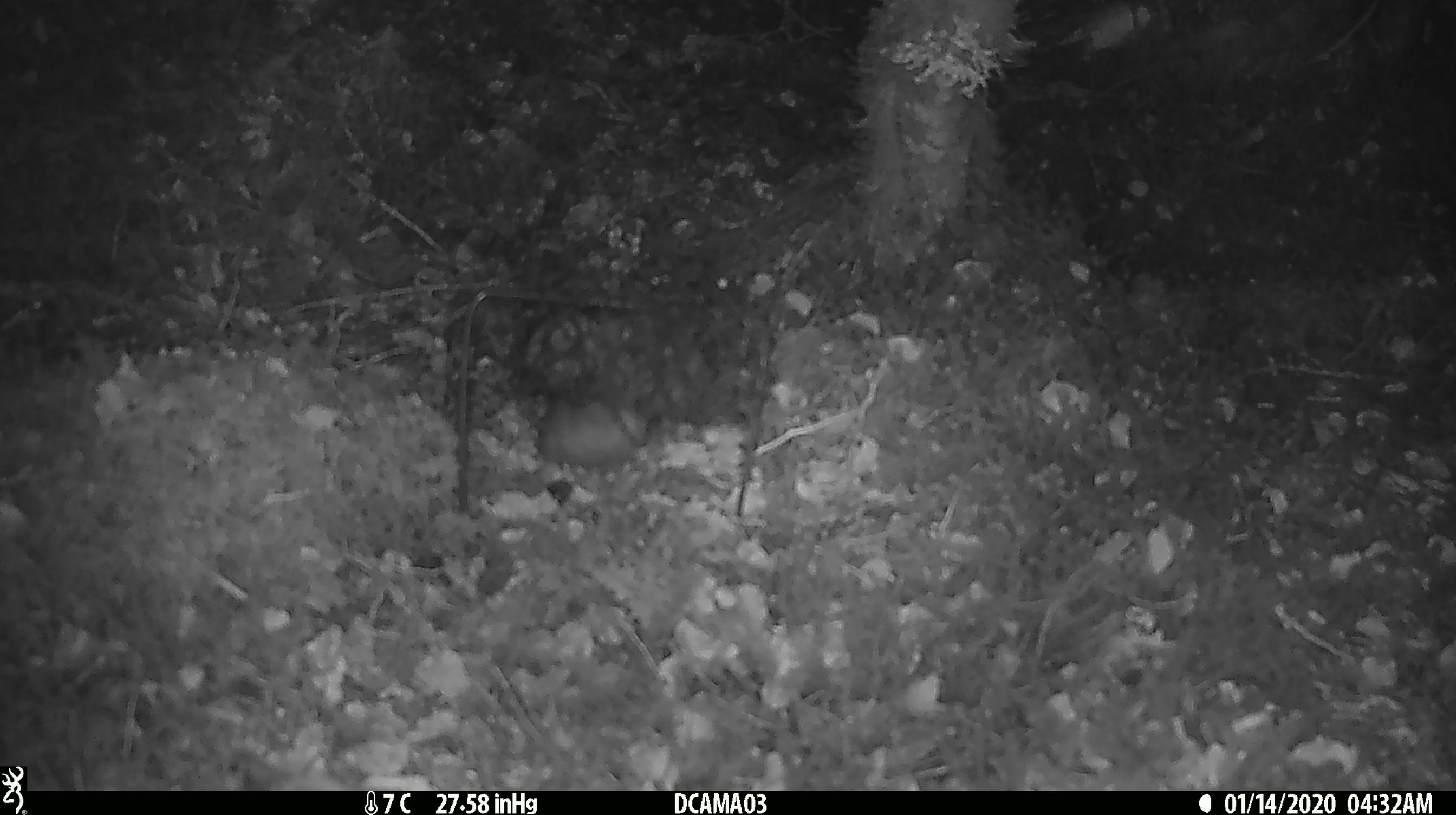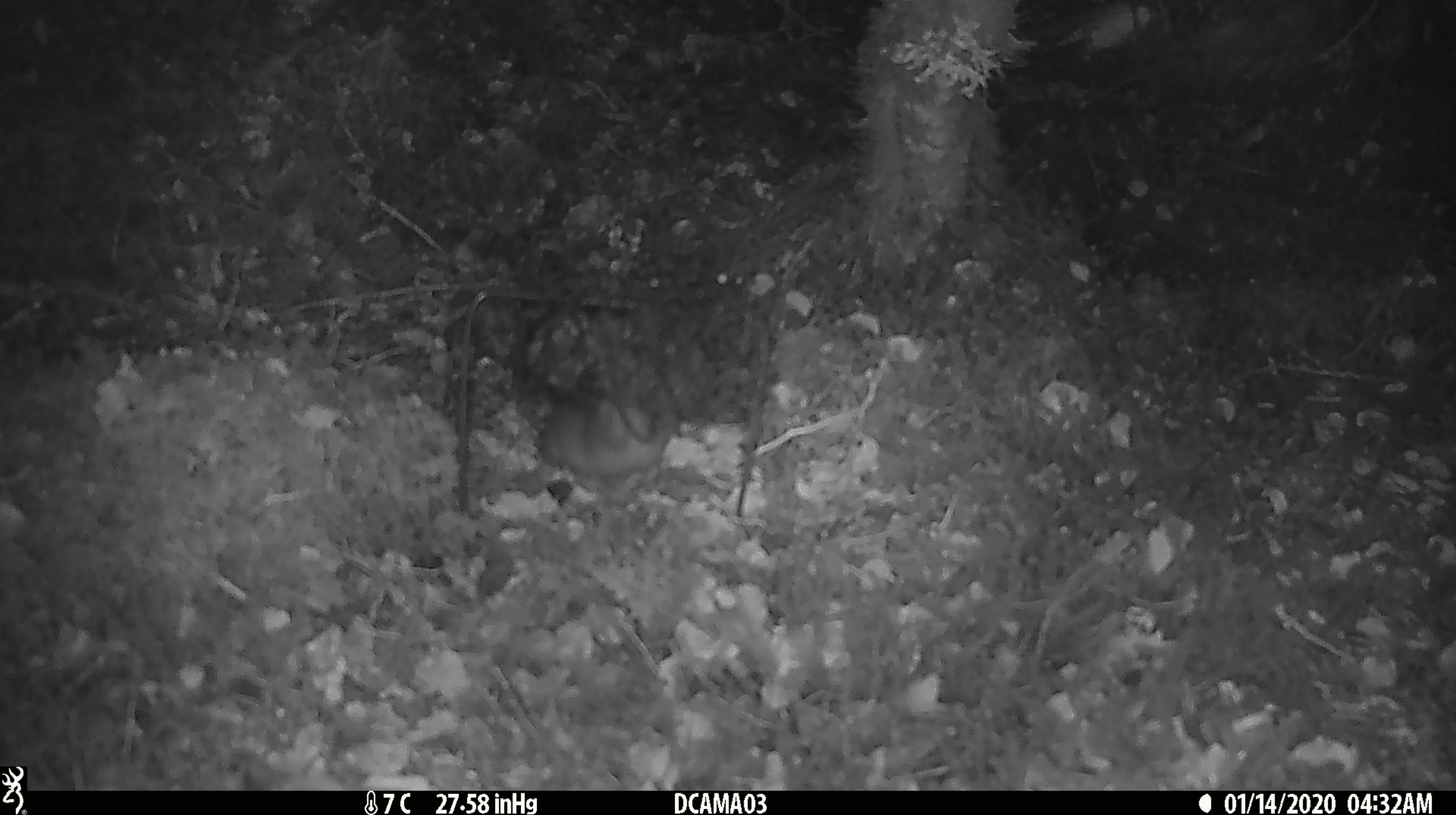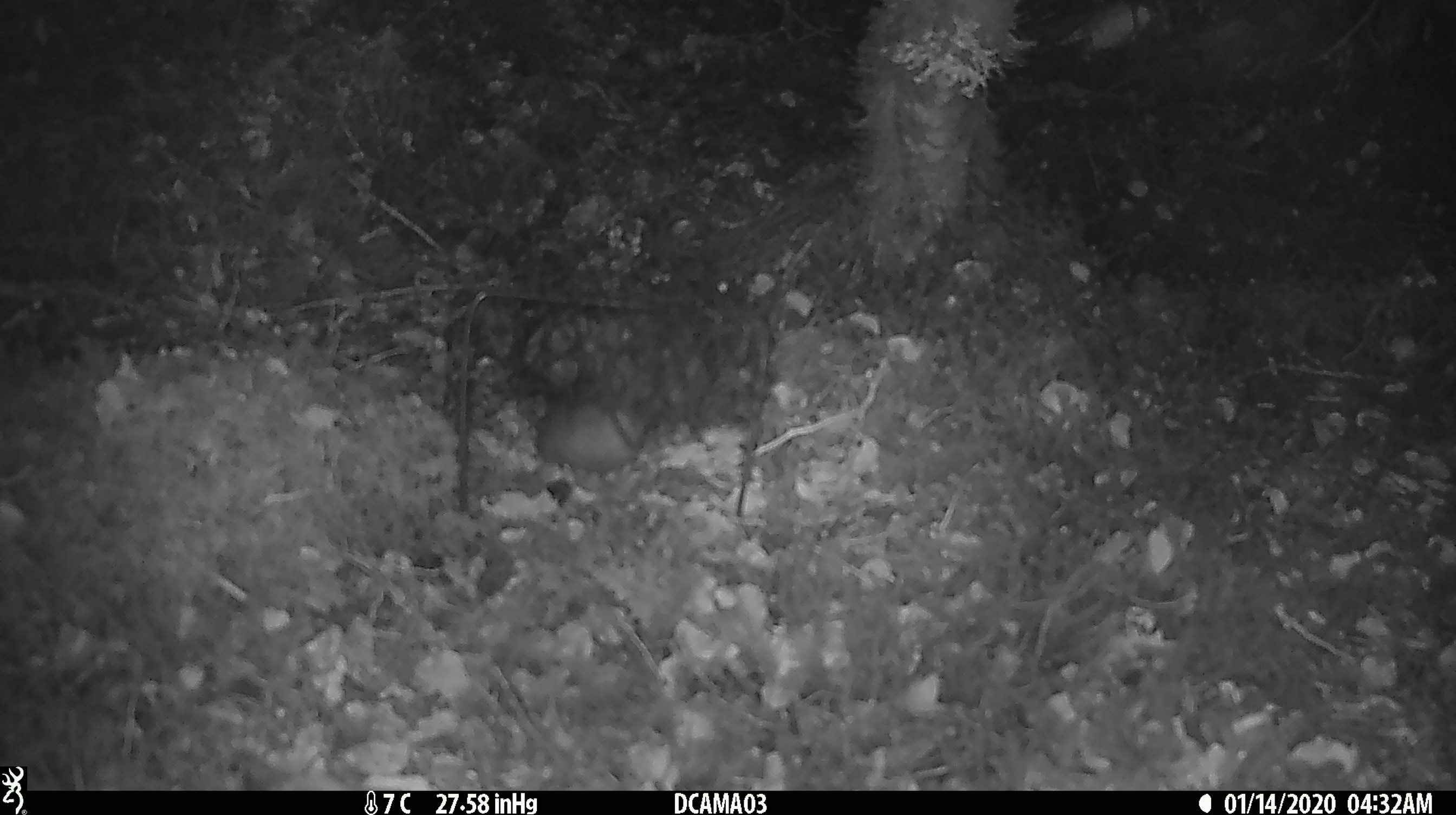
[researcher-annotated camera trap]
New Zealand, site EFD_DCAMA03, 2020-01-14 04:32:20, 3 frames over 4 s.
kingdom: Animalia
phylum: Chordata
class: Mammalia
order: Rodentia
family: Muridae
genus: Rattus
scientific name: Rattus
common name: rat